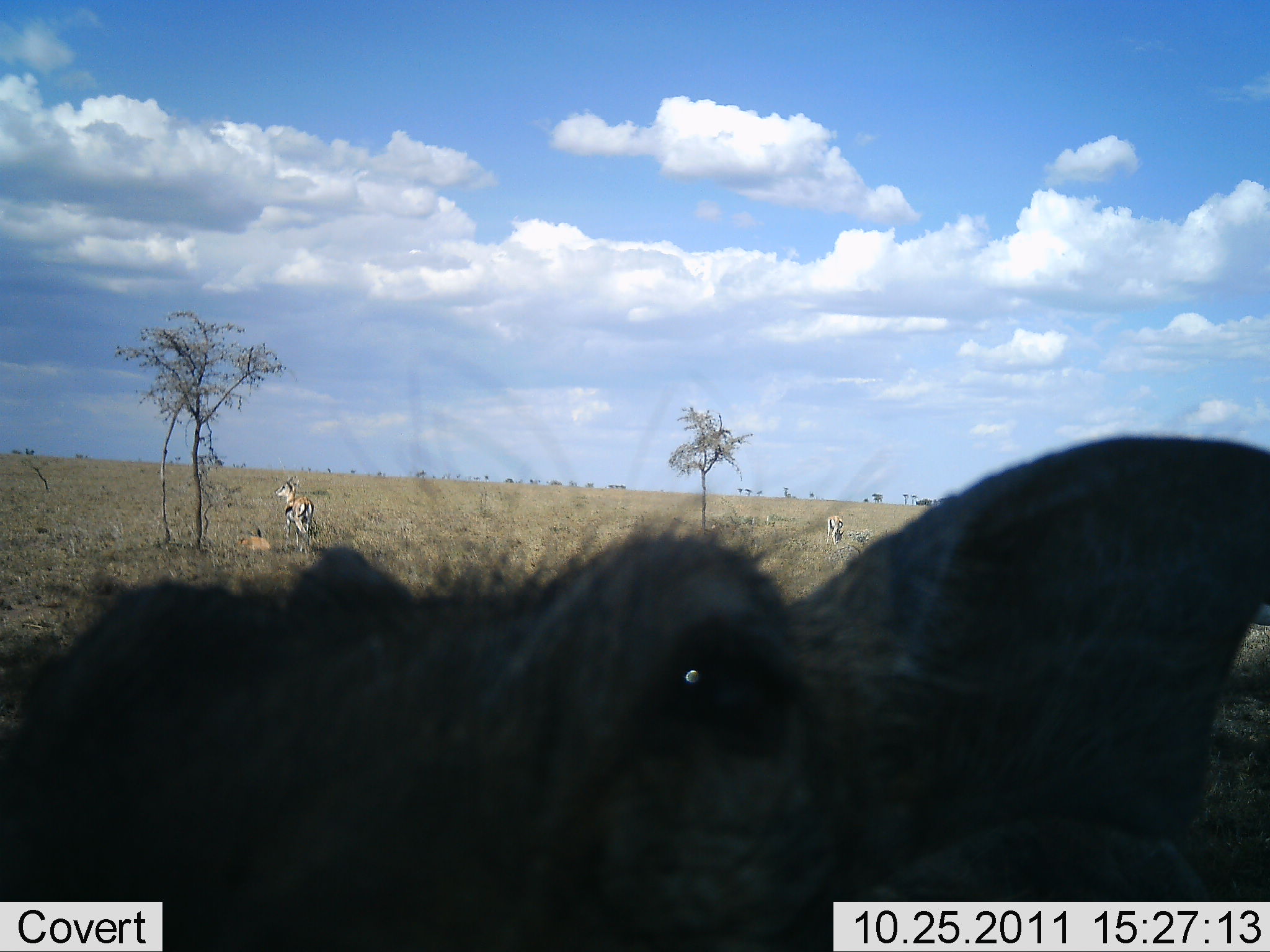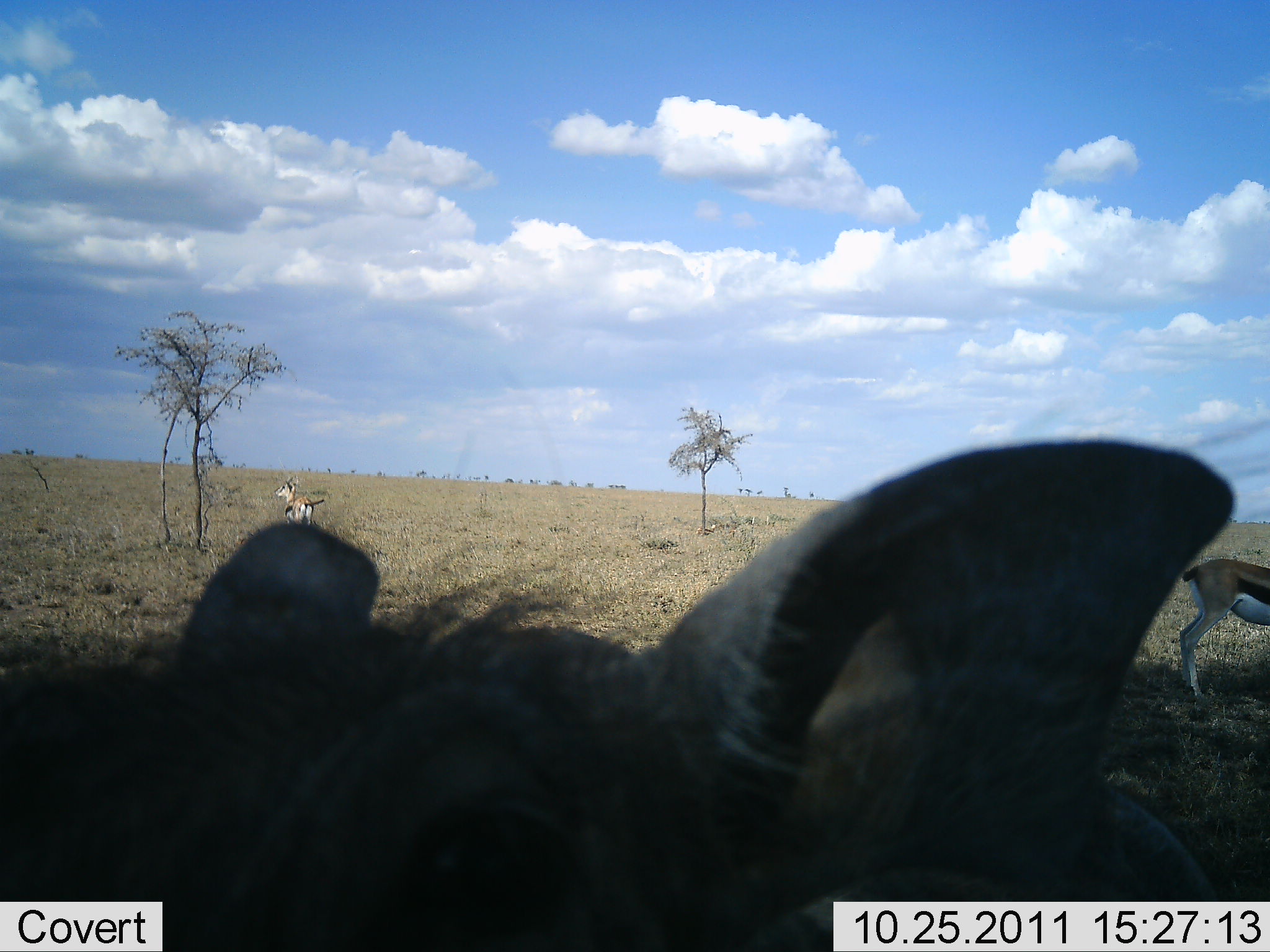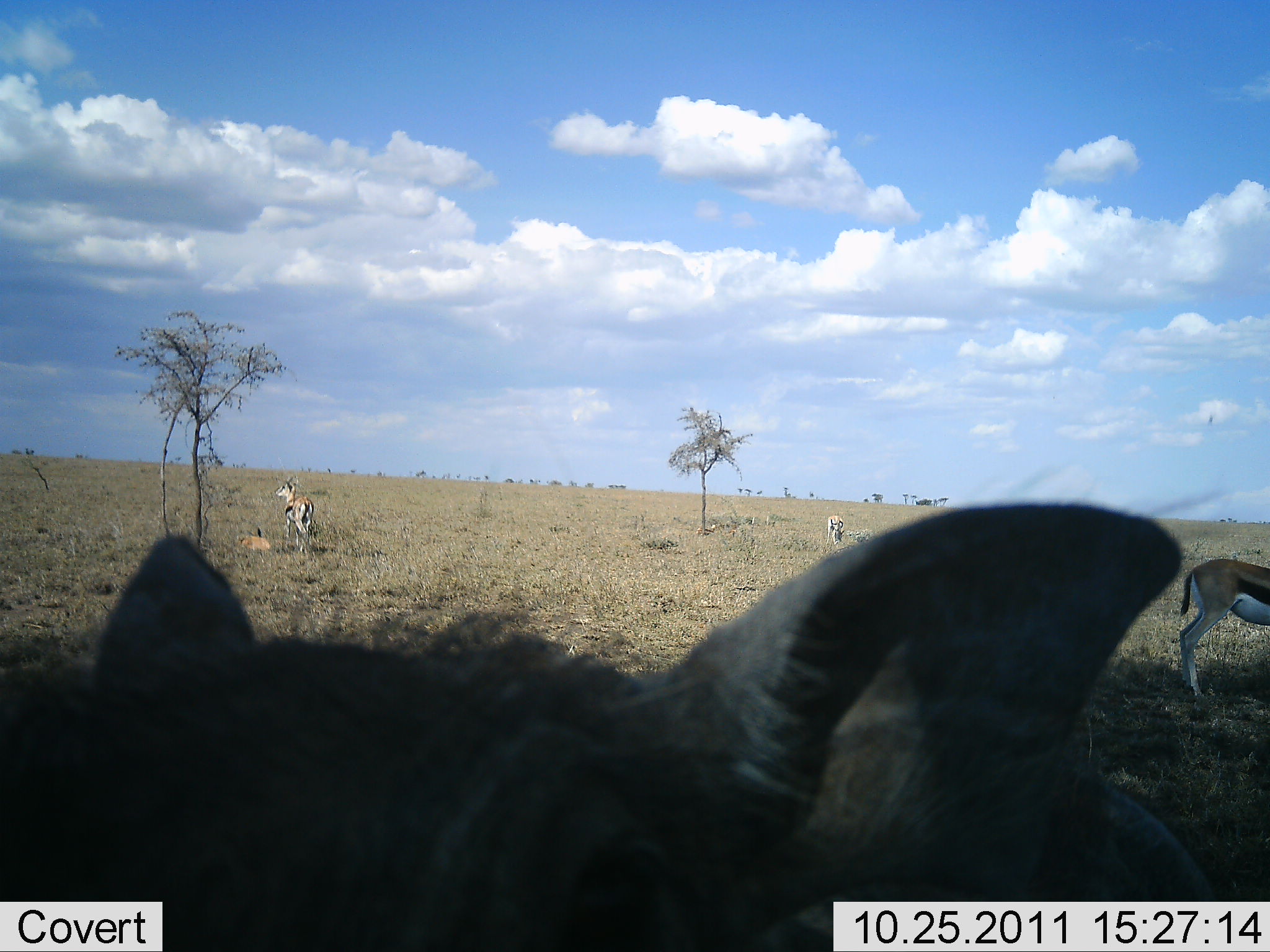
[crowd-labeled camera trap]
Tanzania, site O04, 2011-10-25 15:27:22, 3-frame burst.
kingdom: Animalia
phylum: Chordata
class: Mammalia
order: Artiodactyla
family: Bovidae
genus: Eudorcas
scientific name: Eudorcas thomsonii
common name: thomson's gazelle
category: gazellethomsons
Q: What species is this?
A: Gazellethomsons (thomson's gazelle) (Eudorcas thomsonii).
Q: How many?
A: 4.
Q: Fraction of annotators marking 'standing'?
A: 67%.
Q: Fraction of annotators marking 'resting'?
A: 61%.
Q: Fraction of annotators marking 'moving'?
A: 17%.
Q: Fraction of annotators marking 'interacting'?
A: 0%.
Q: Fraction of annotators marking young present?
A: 11%.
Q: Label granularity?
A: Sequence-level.